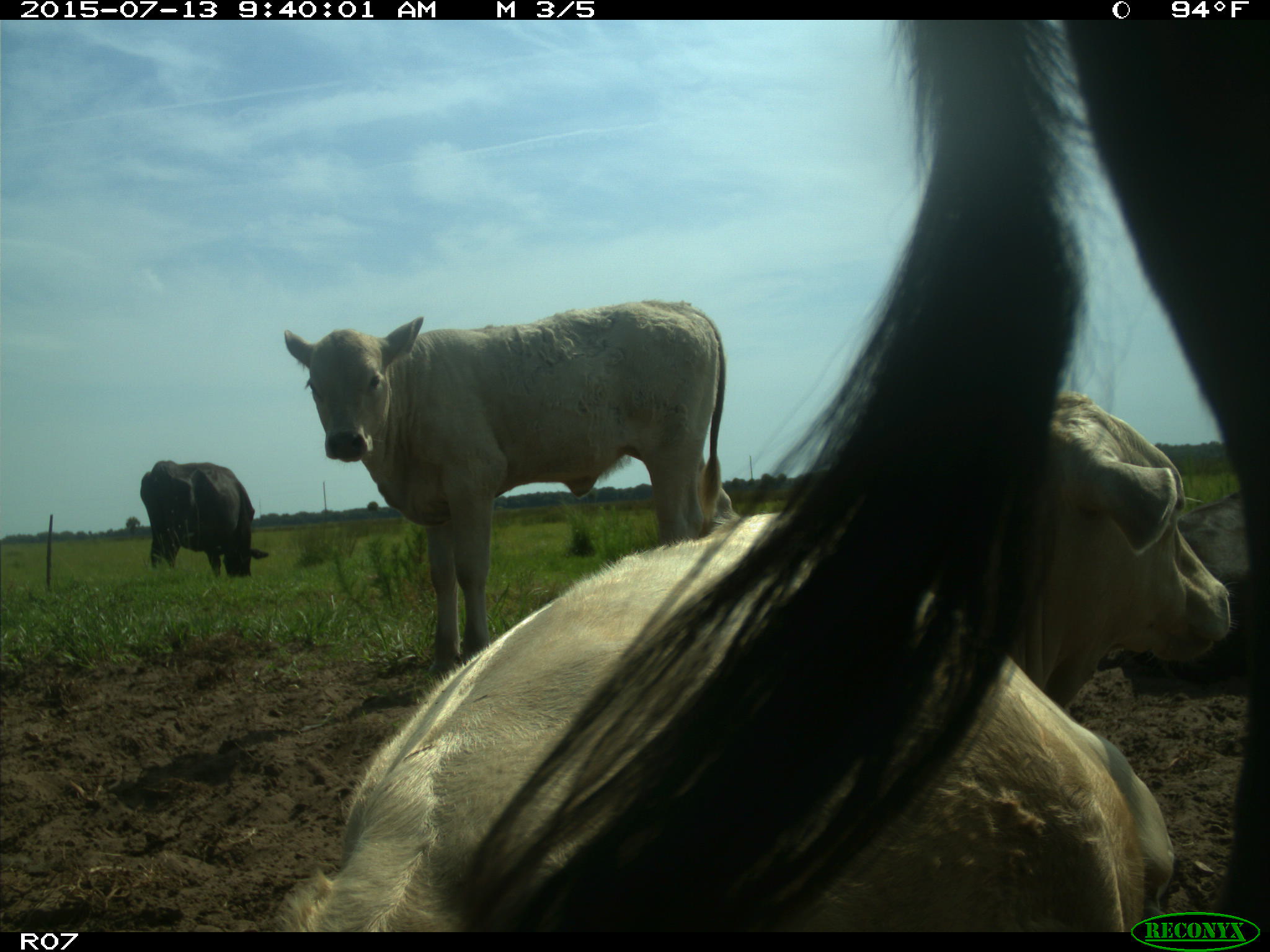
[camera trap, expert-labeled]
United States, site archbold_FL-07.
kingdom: Animalia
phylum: Chordata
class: Mammalia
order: Artiodactyla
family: Bovidae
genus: Bos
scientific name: Bos taurus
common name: domestic cow